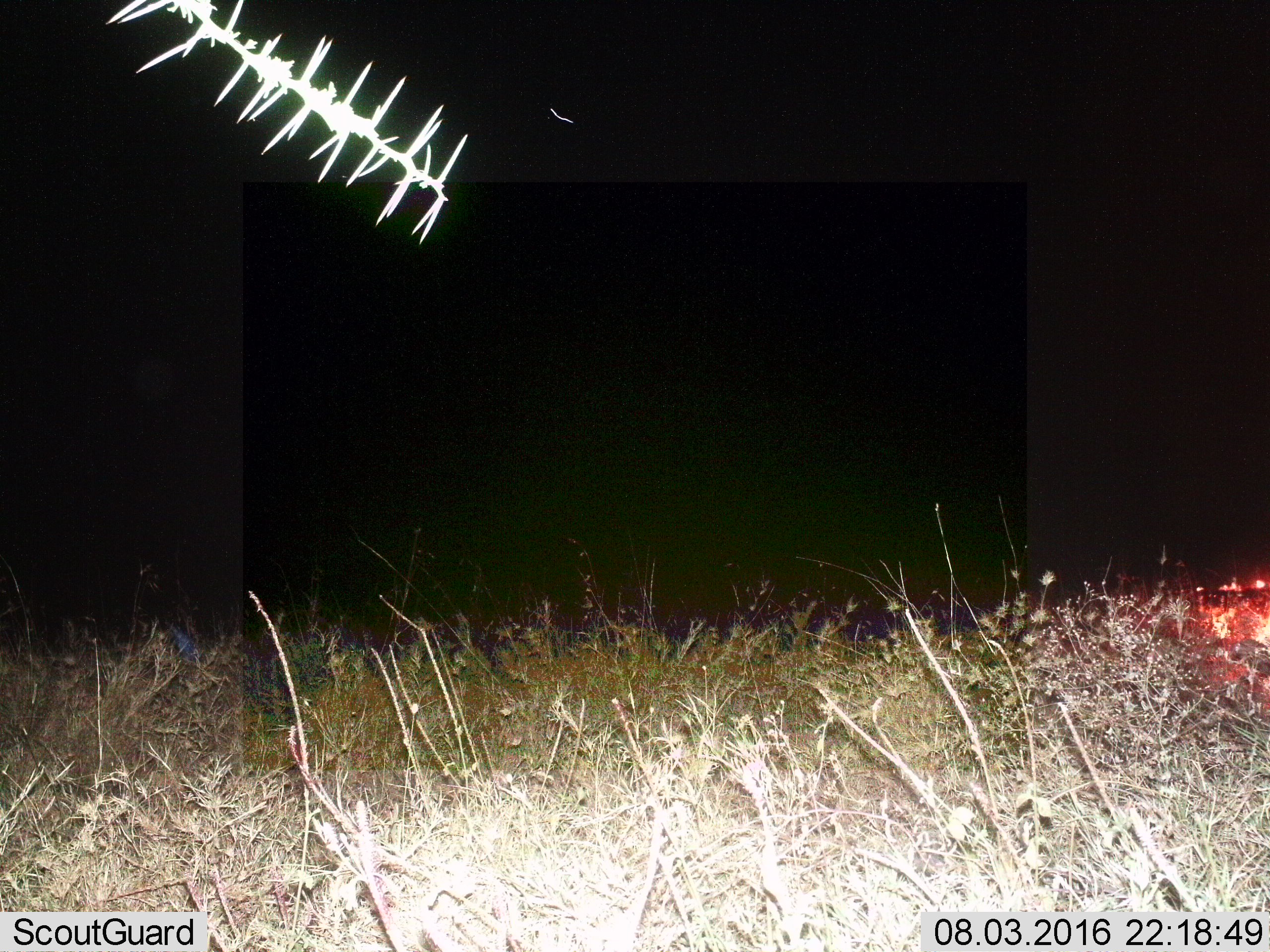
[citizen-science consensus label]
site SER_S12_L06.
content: unidentified animal